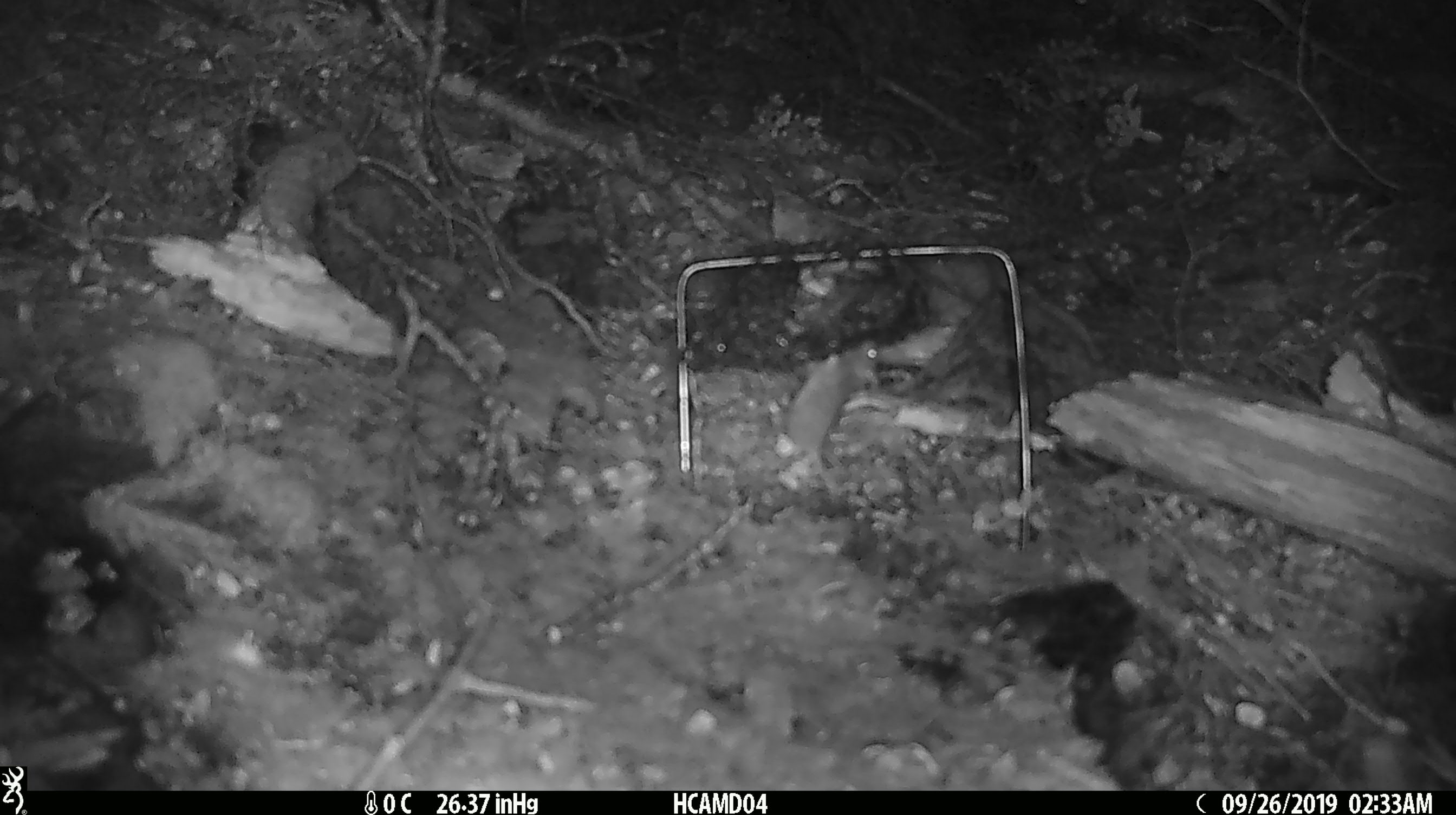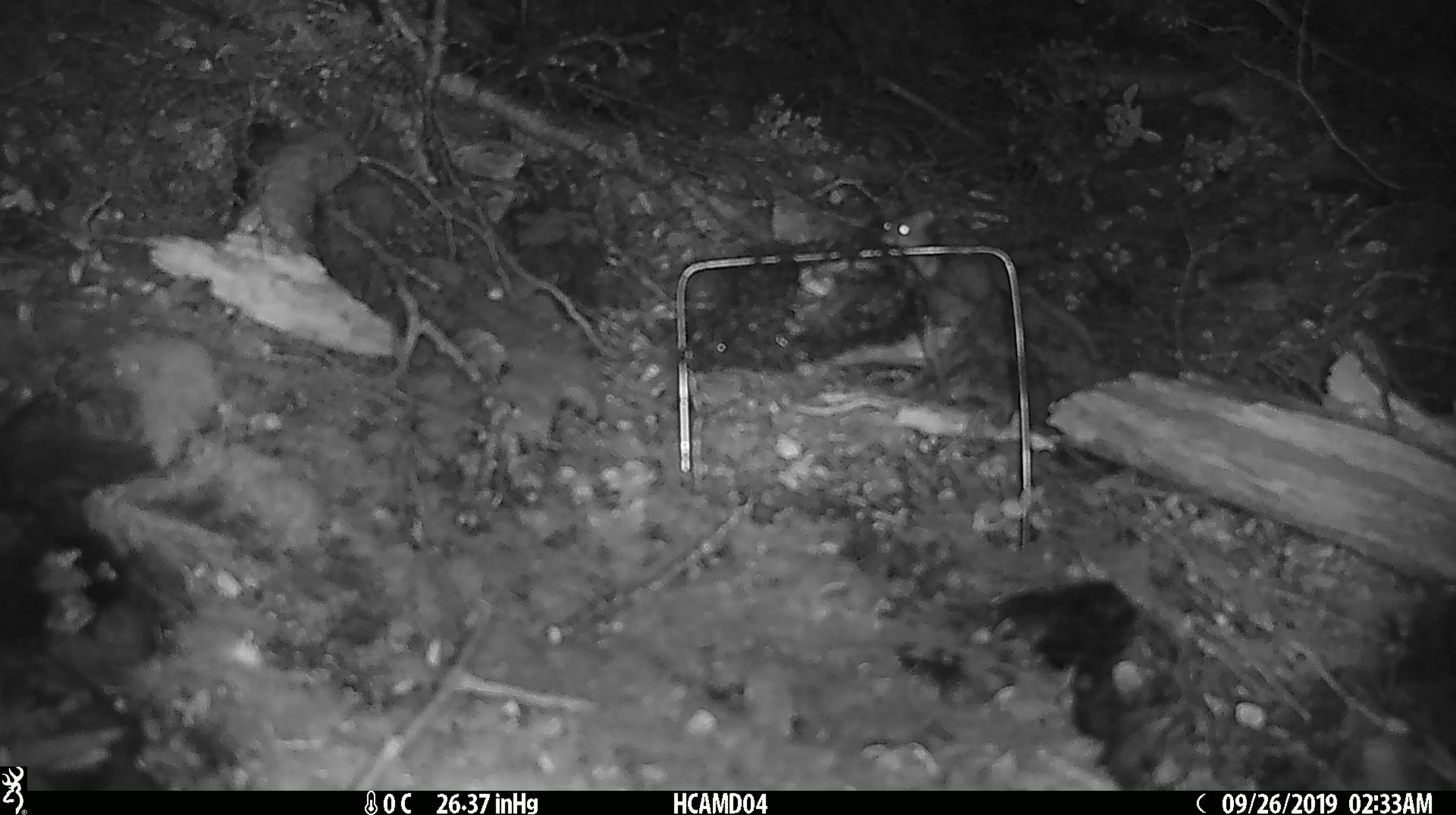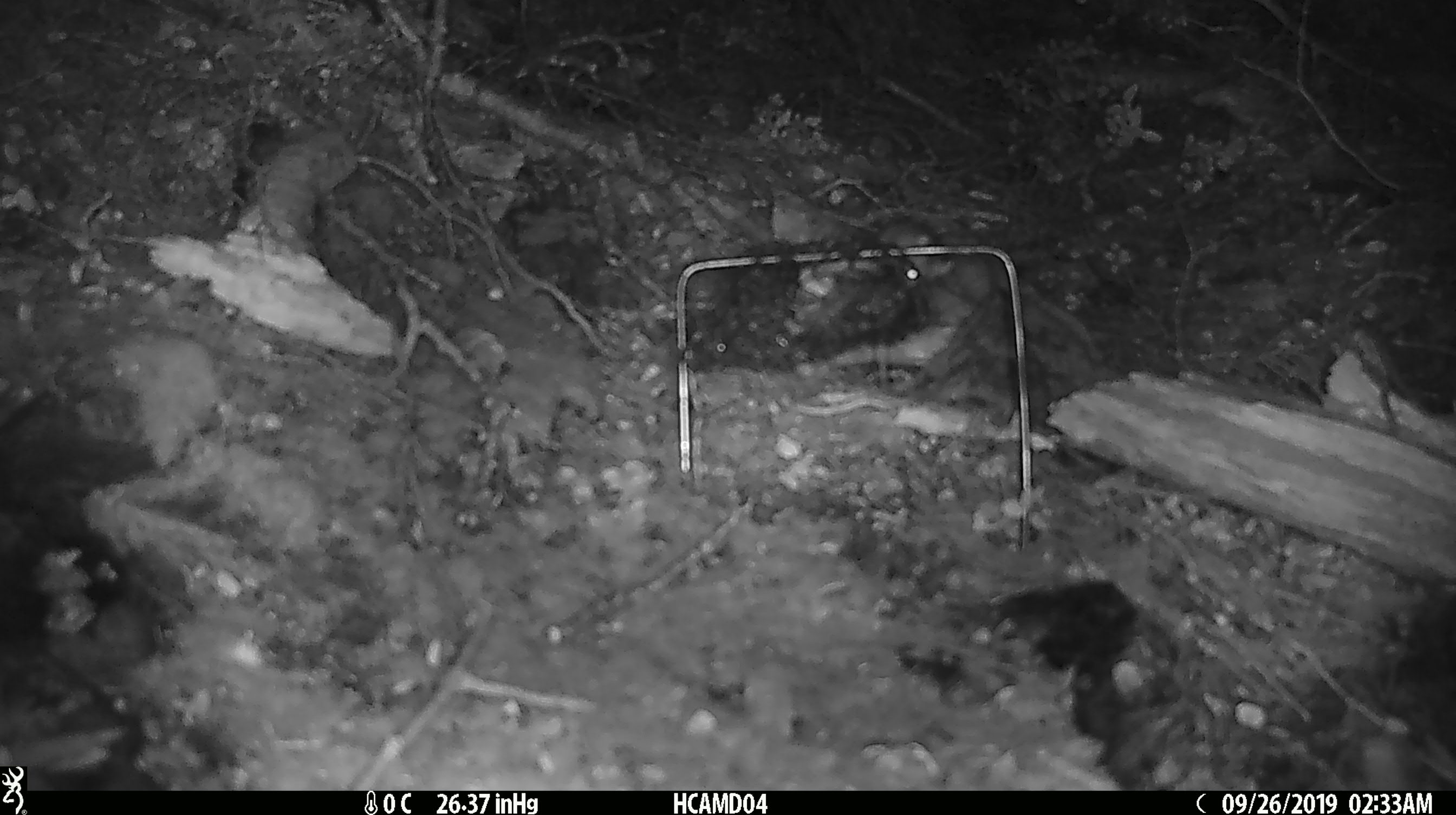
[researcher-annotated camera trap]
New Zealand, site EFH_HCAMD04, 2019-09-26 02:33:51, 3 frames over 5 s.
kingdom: Animalia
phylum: Chordata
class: Mammalia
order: Rodentia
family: Muridae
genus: Mus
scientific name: Mus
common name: mouse